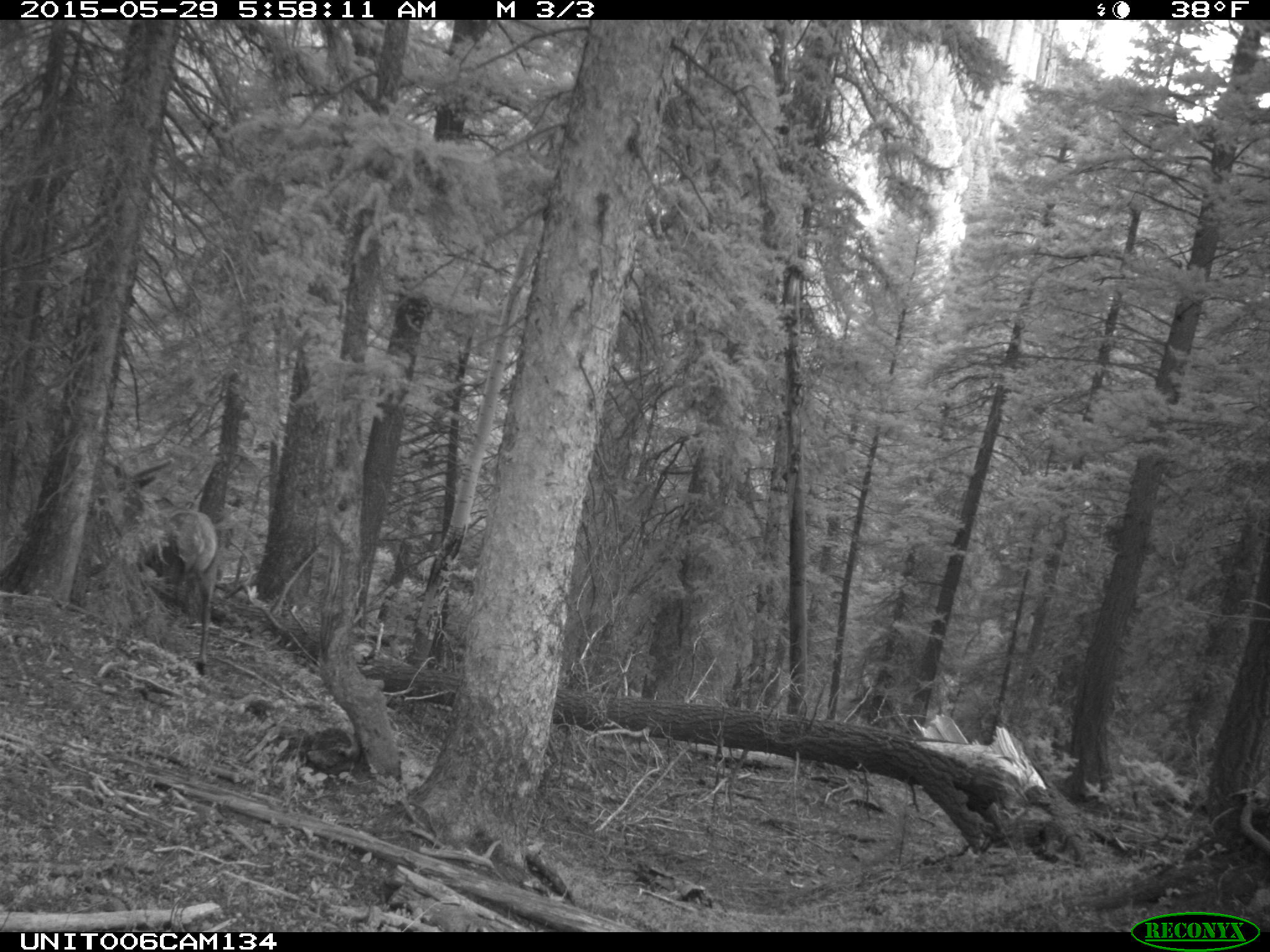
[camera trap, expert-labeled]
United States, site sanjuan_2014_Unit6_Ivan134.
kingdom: Animalia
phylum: Chordata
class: Mammalia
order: Artiodactyla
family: Cervidae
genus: Cervus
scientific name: Cervus elaphus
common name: red deer